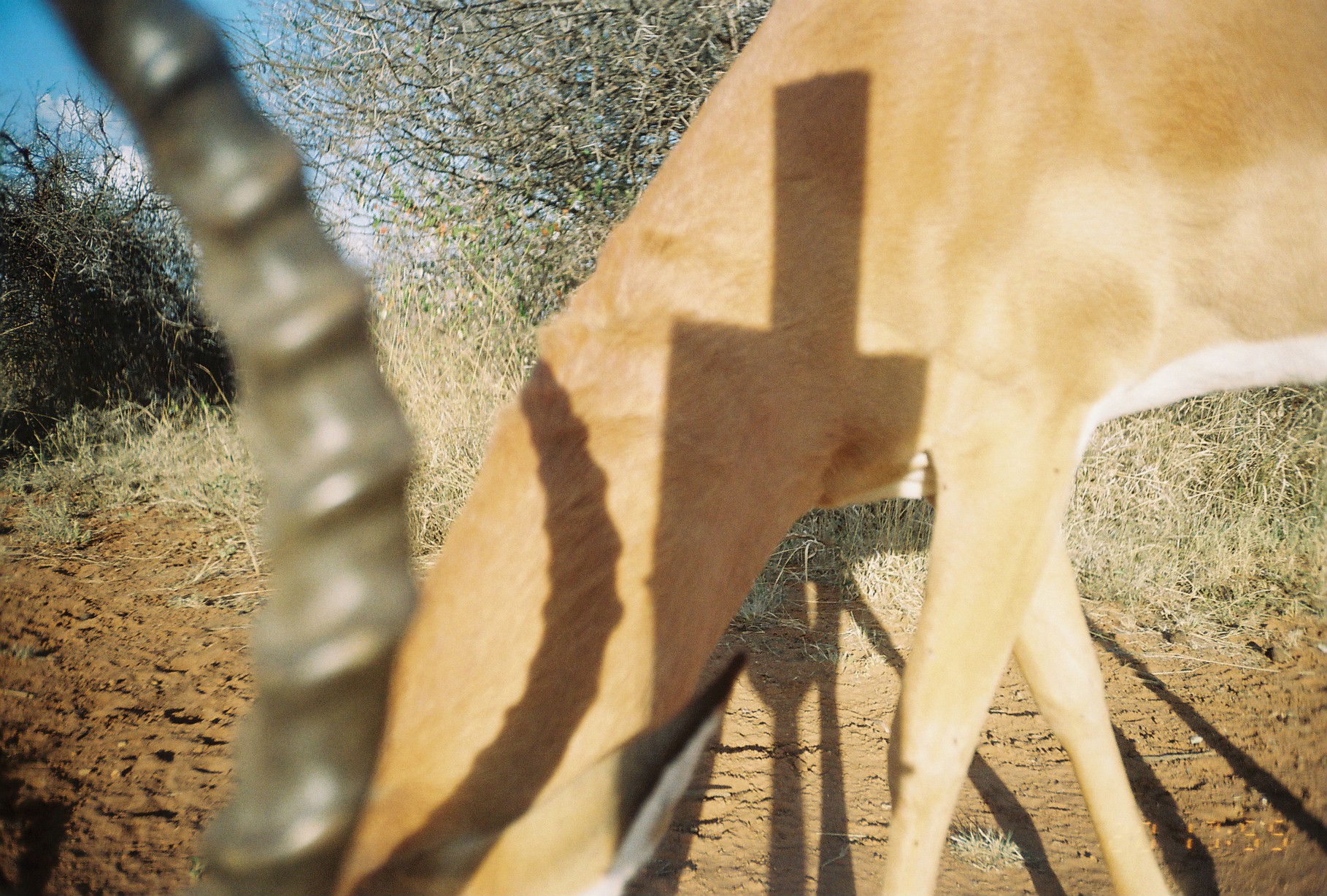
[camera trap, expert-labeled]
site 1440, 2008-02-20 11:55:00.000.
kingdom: Animalia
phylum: Chordata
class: Mammalia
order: Artiodactyla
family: Bovidae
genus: Aepyceros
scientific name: Aepyceros melampus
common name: impala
Aepyceros melampus (impala), count 1.